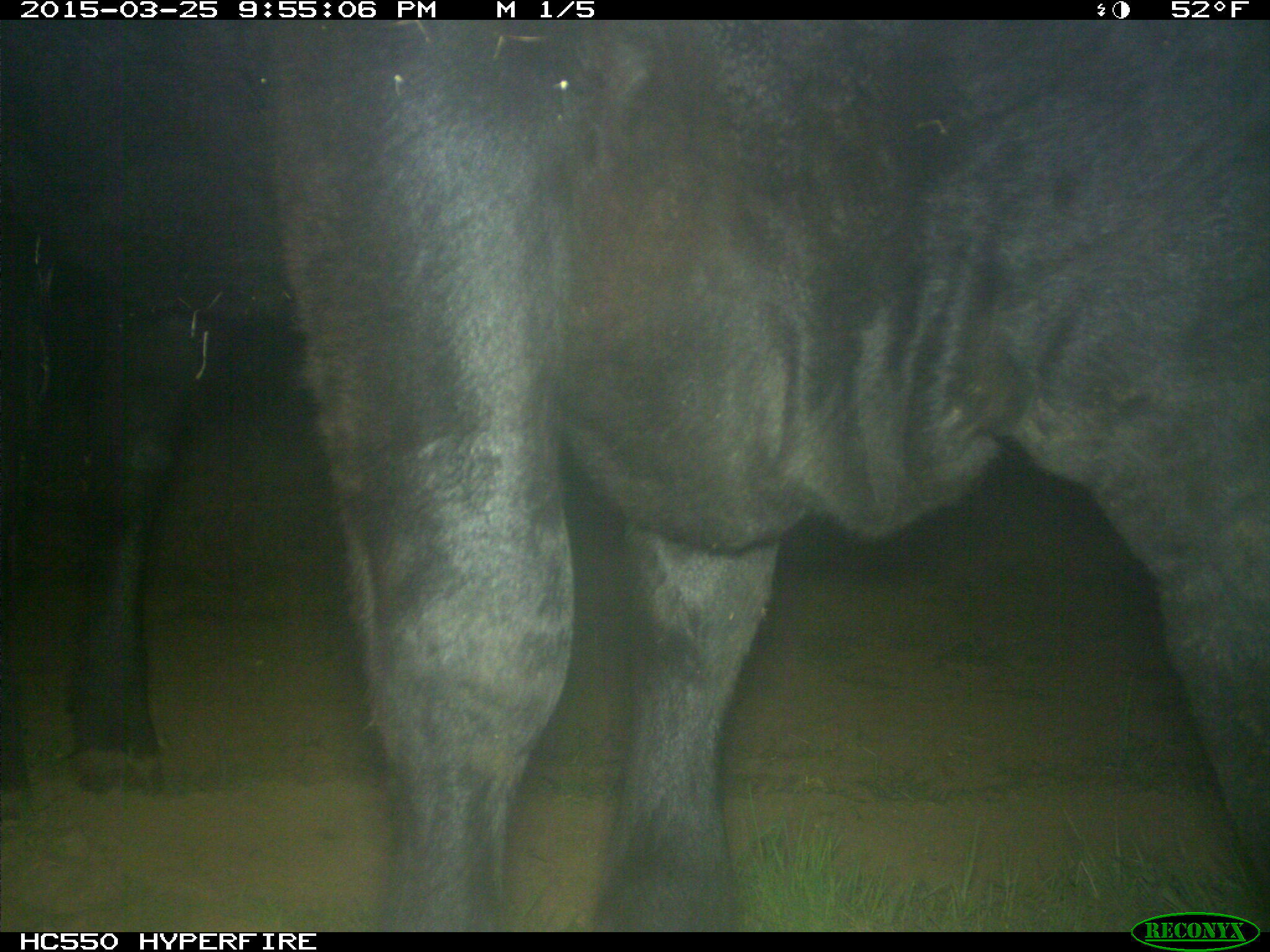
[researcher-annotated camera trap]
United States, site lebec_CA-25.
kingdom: Animalia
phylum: Chordata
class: Mammalia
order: Artiodactyla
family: Bovidae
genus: Bos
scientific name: Bos taurus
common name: domestic cow